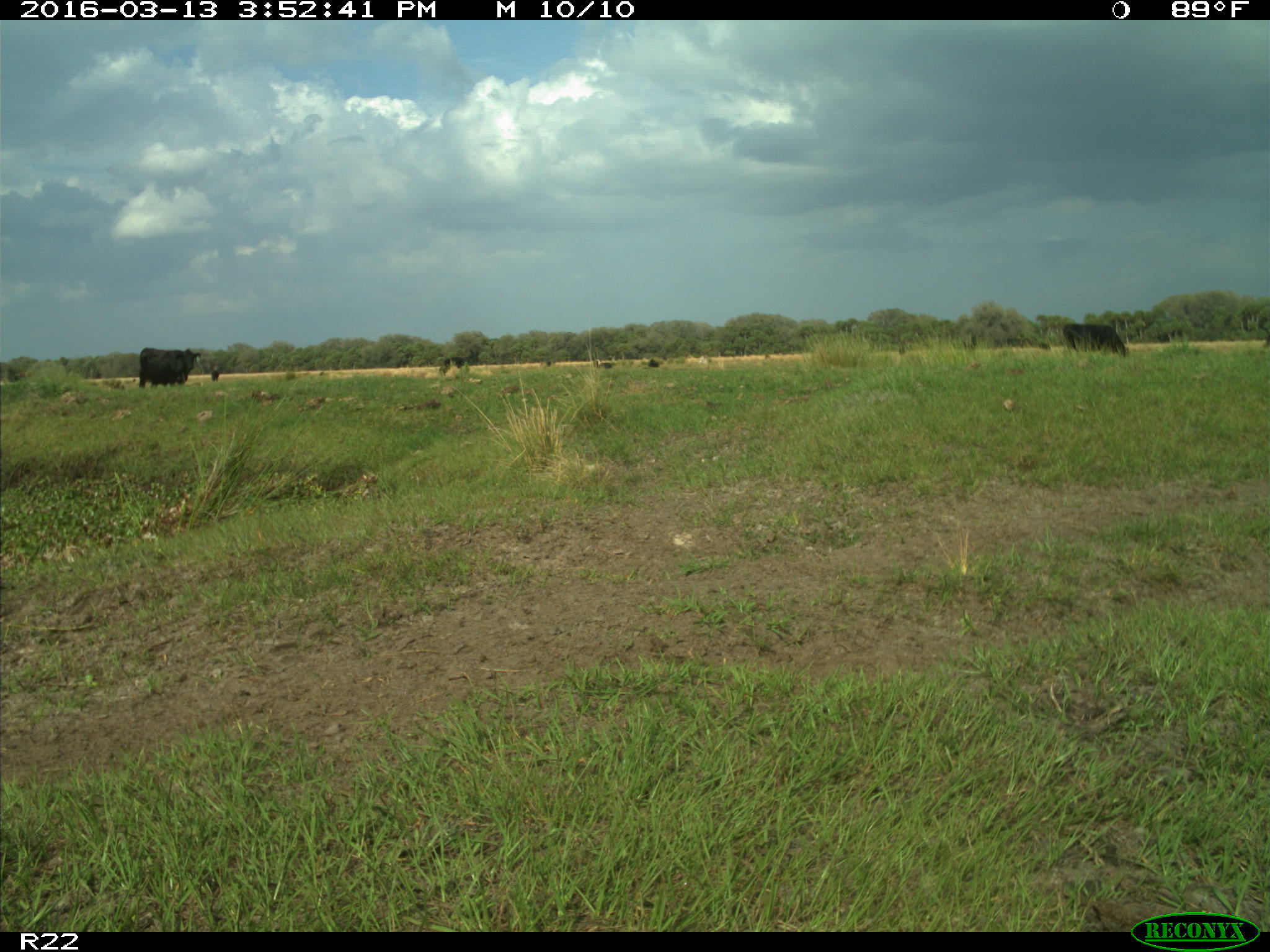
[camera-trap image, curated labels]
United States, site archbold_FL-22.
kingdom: Animalia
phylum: Chordata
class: Mammalia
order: Artiodactyla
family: Bovidae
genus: Bos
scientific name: Bos taurus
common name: domestic cow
Bos taurus (domestic cow).